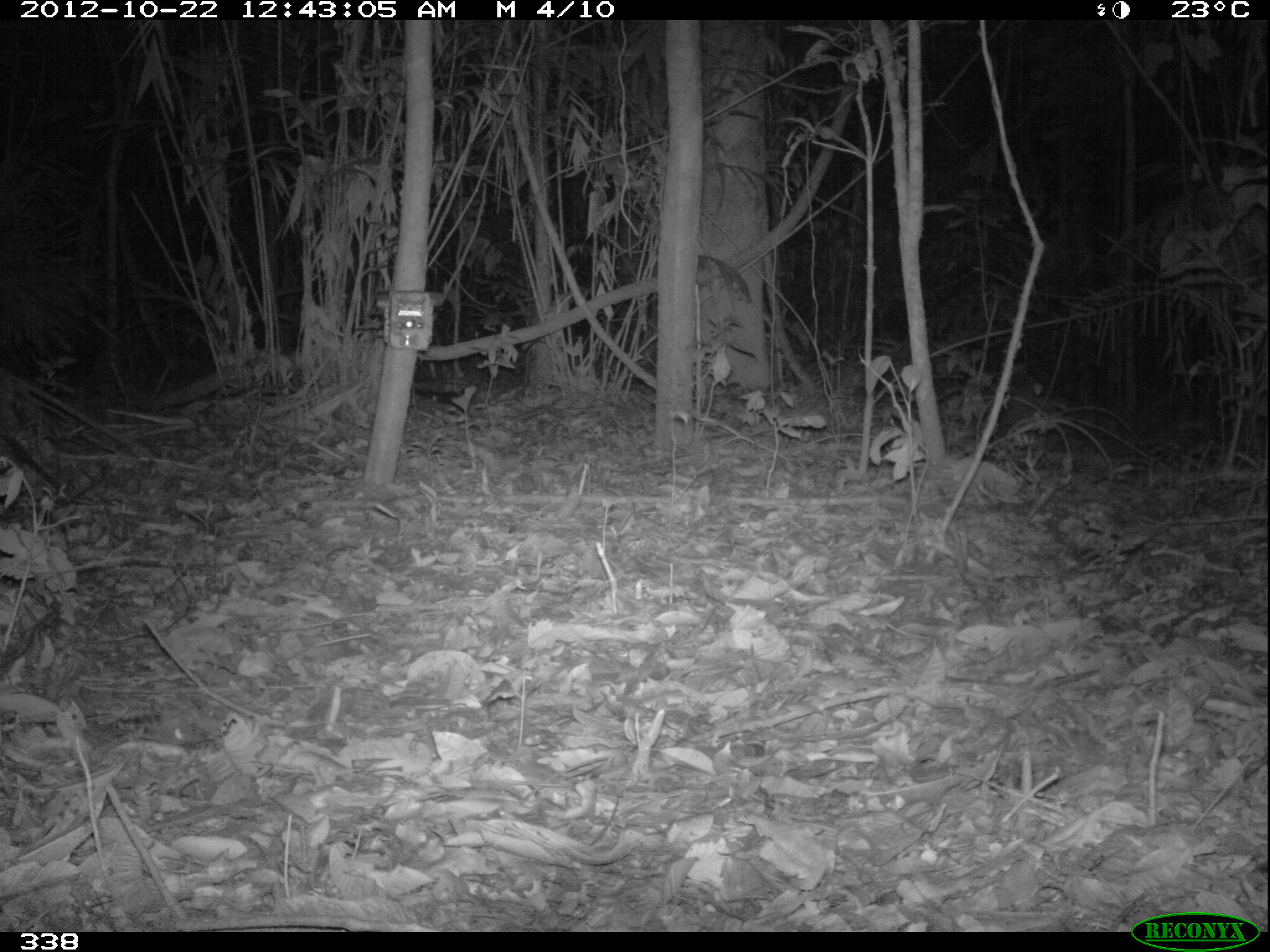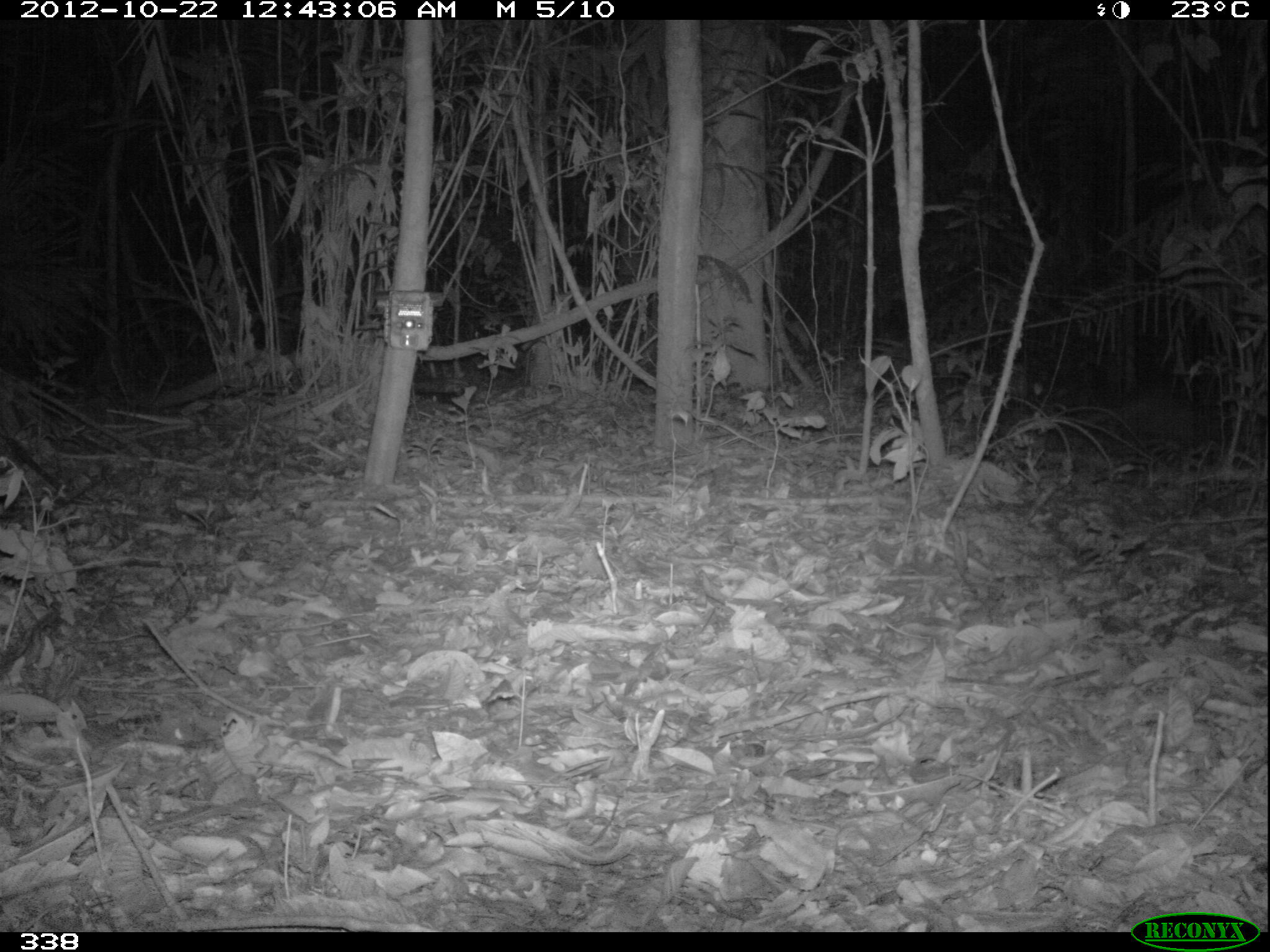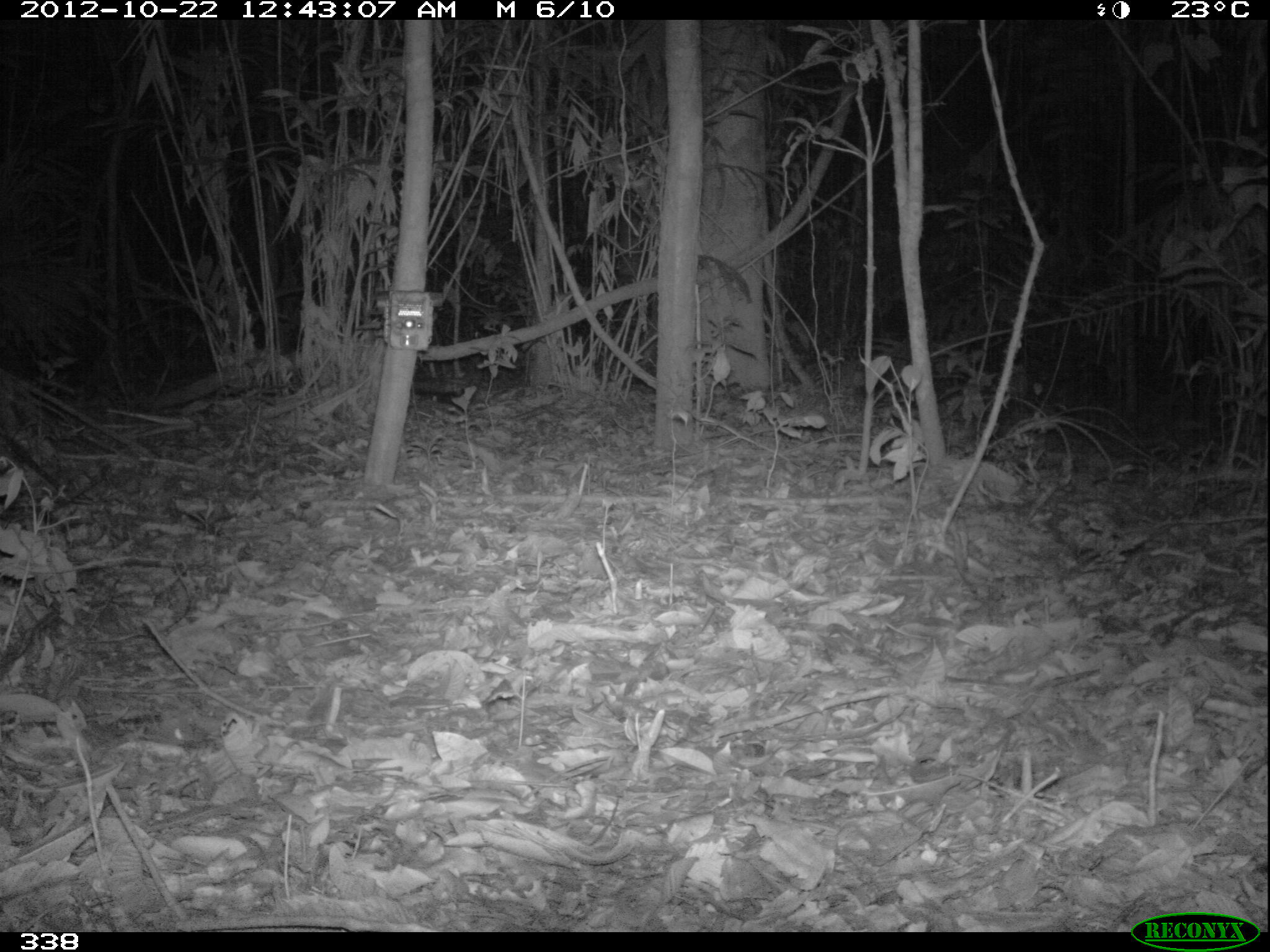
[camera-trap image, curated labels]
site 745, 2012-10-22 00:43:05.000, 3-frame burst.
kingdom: Animalia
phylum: Chordata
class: Mammalia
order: Cingulata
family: Dasypodidae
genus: Dasypus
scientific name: Dasypus novemcinctus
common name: nine-banded armadillo